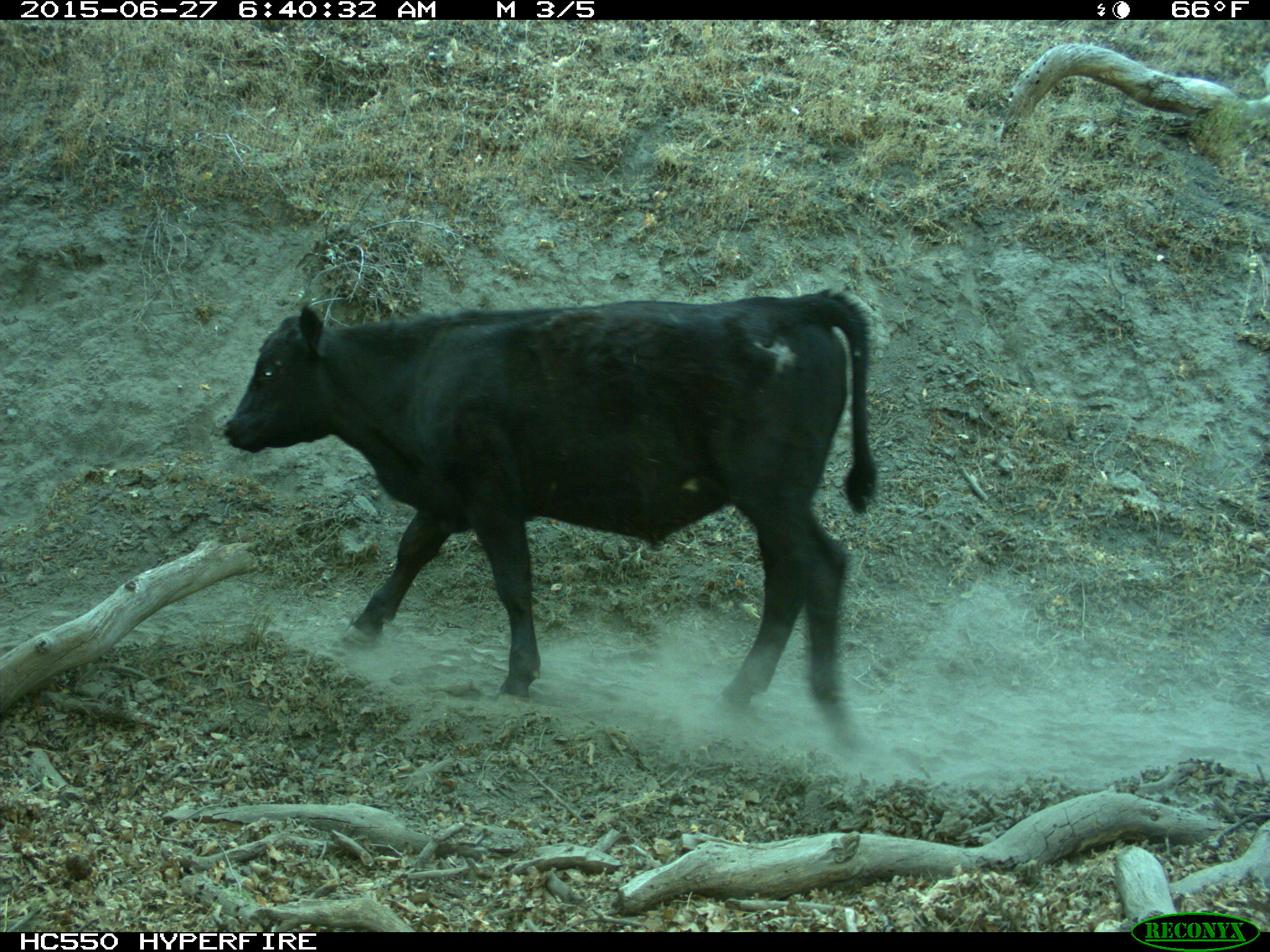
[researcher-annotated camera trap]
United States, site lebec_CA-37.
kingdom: Animalia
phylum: Chordata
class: Mammalia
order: Artiodactyla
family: Bovidae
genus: Bos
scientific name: Bos taurus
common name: domestic cow